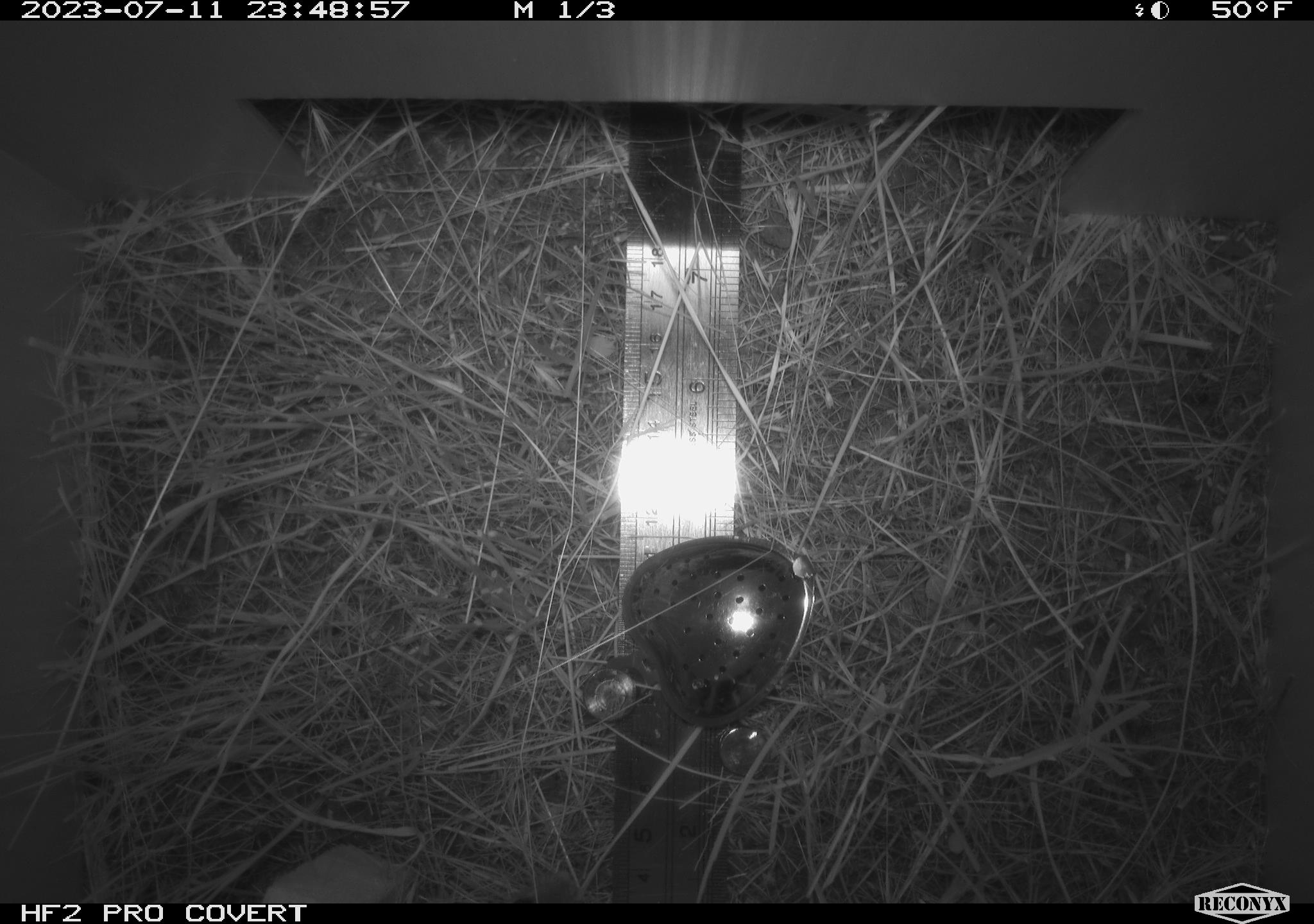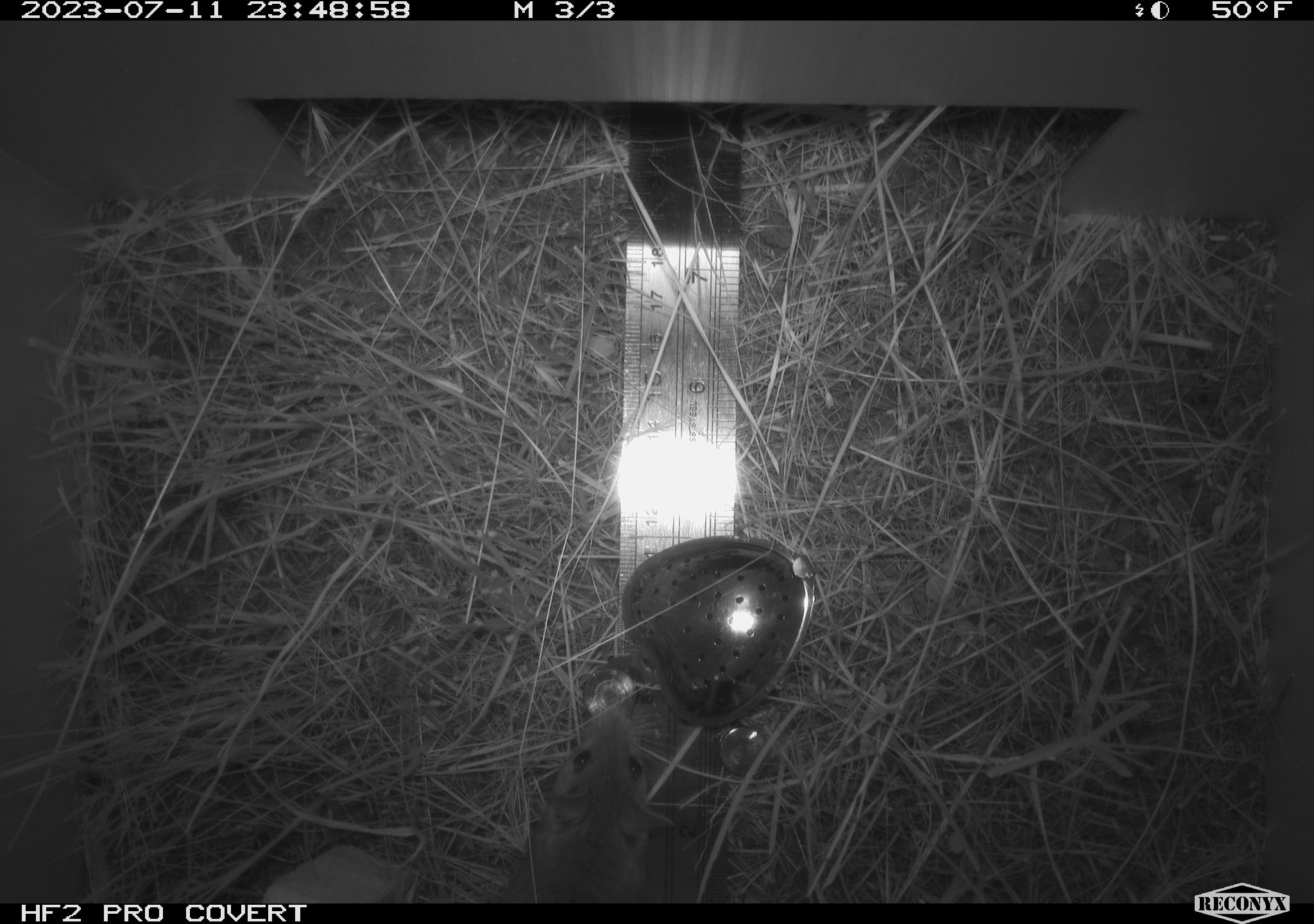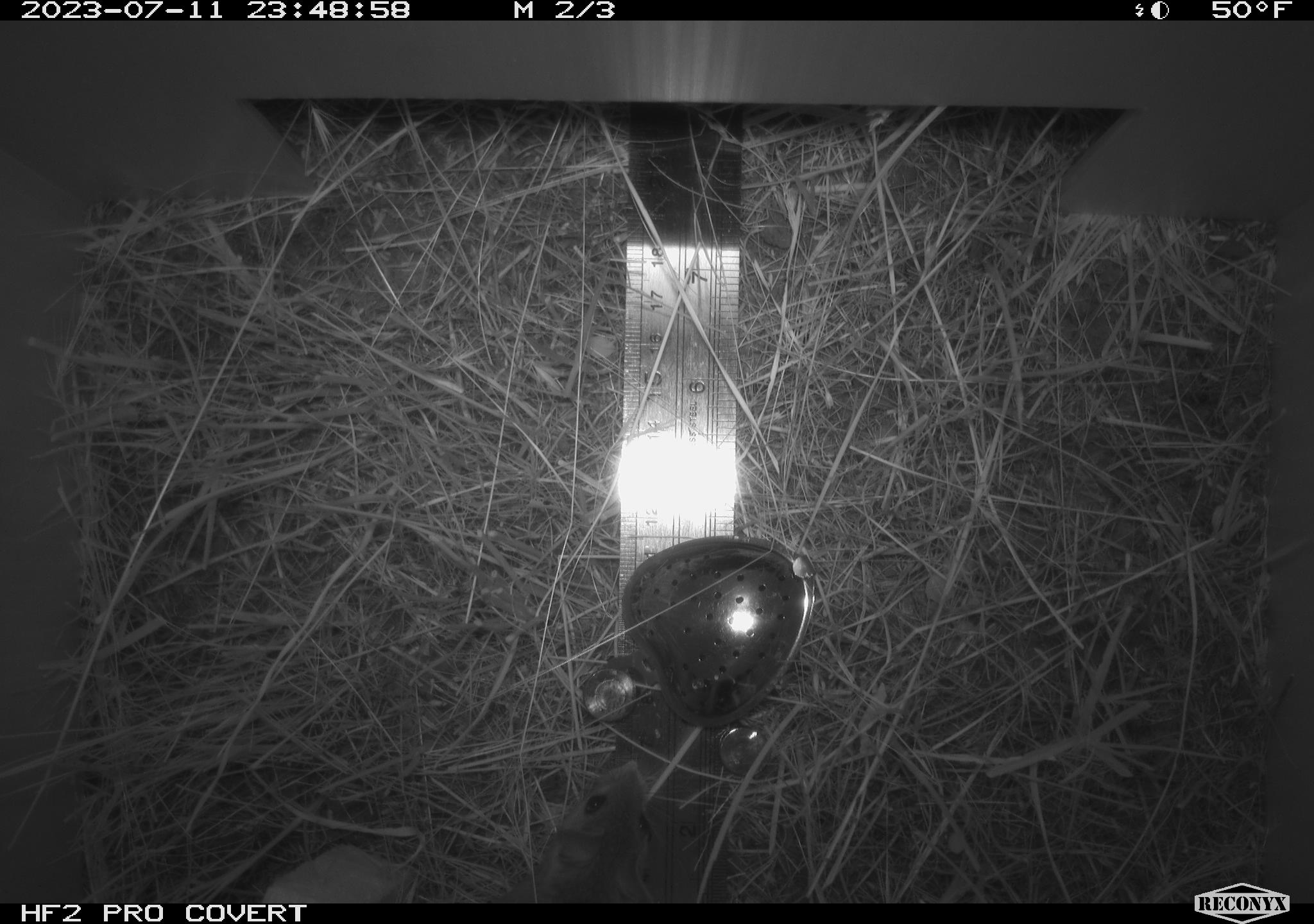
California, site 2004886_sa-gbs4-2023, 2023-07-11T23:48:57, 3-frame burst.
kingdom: Animalia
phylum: Chordata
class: Mammalia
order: Rodentia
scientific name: Rodentia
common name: mouse species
Mouse species (Rodentia).